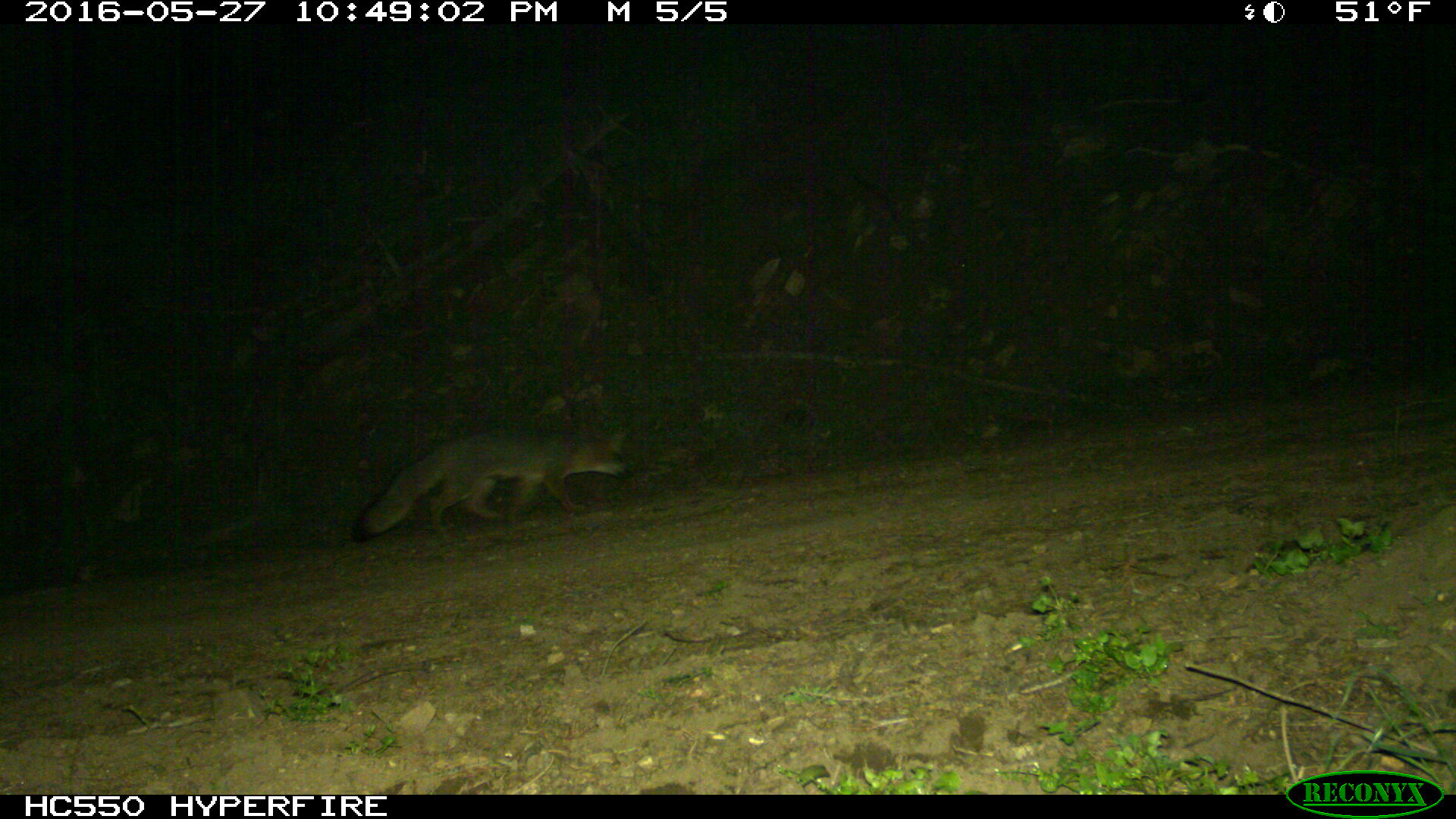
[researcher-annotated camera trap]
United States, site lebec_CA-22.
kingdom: Animalia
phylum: Chordata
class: Mammalia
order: Carnivora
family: Canidae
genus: Urocyon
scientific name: Urocyon cinereoargenteus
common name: gray fox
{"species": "Urocyon cinereoargenteus (gray fox)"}